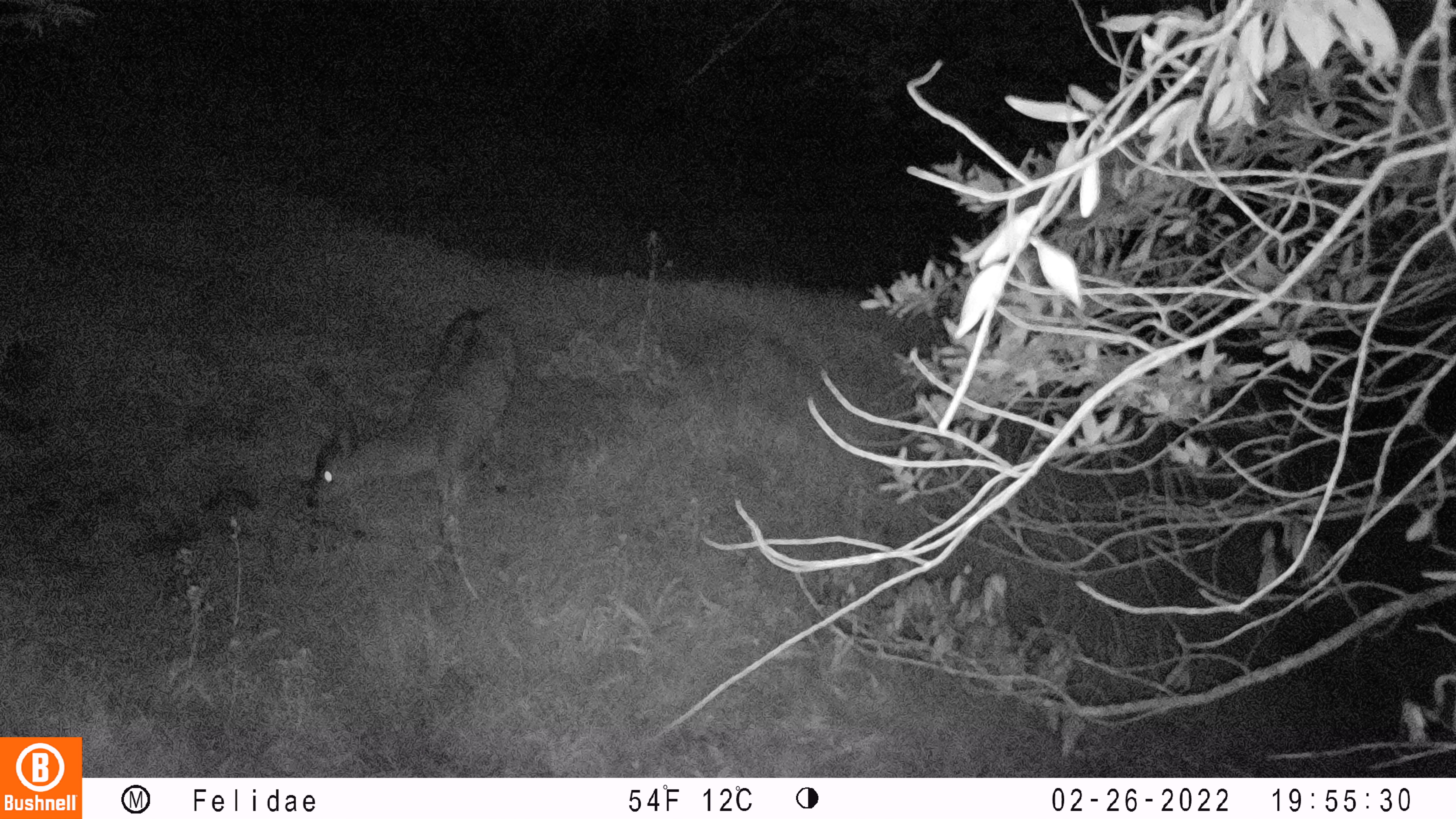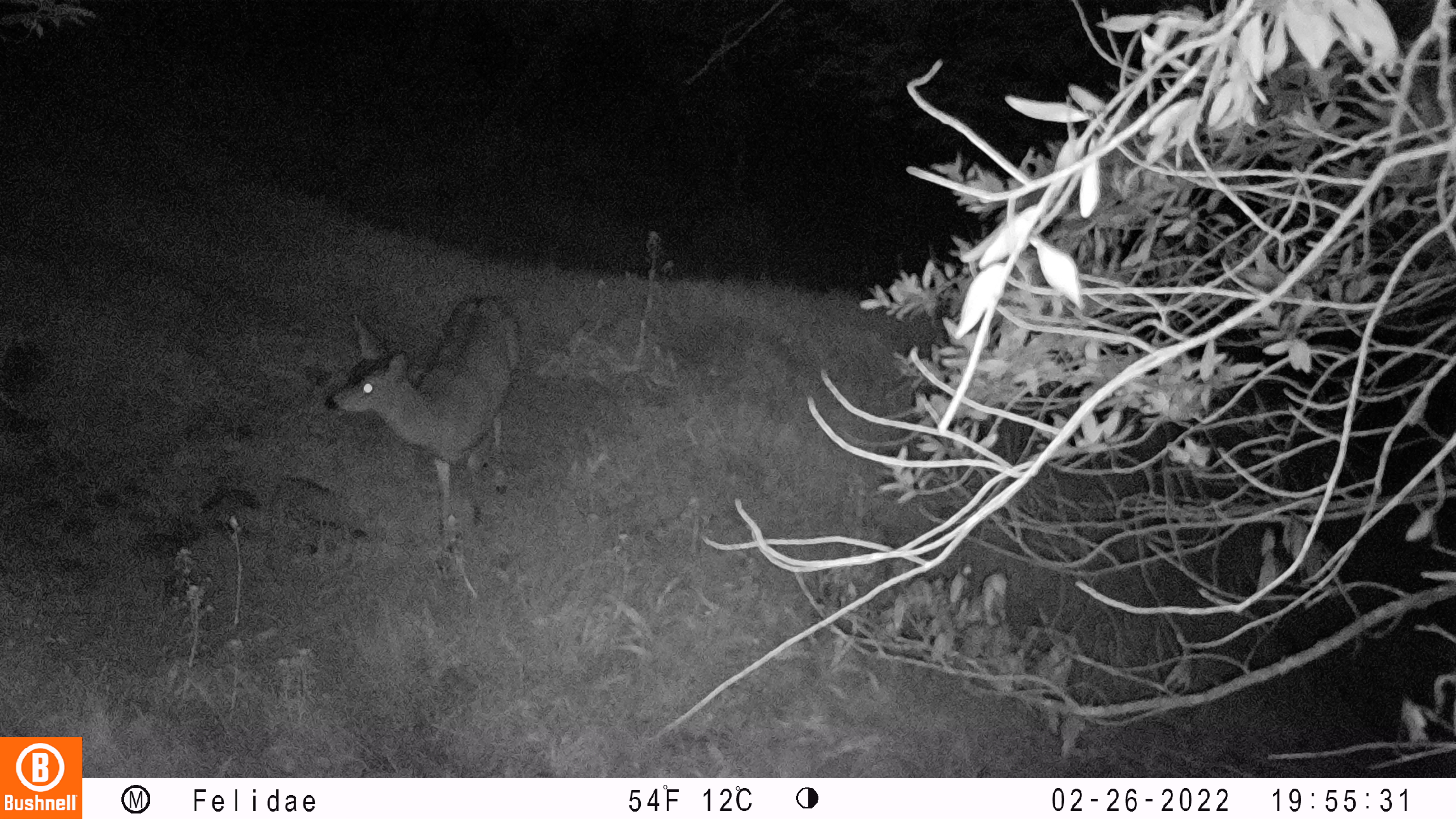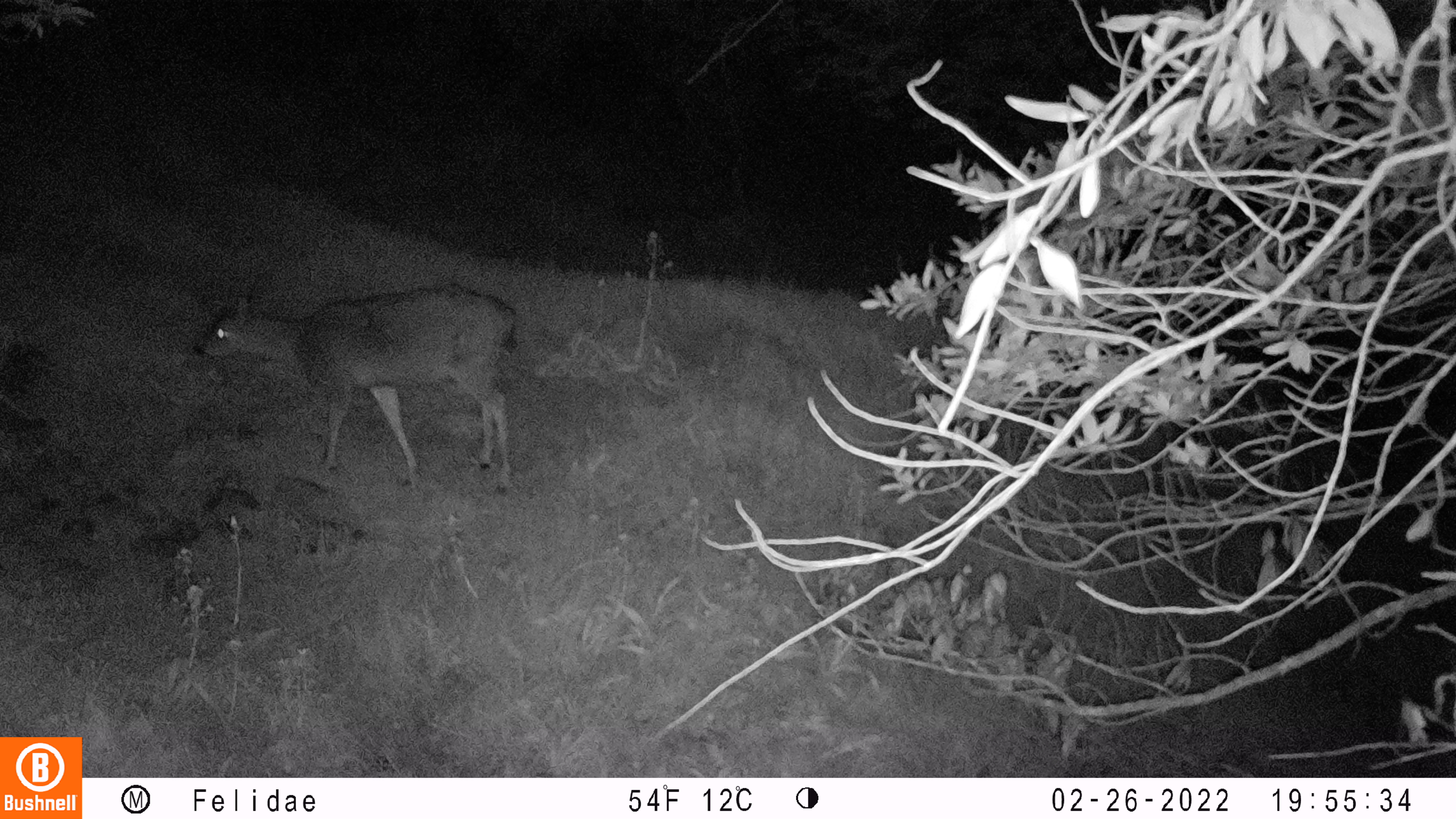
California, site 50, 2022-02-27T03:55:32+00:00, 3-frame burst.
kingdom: Animalia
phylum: Chordata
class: Mammalia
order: Artiodactyla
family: Cervidae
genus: Odocoileus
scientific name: Odocoileus hemionus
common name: mule deer